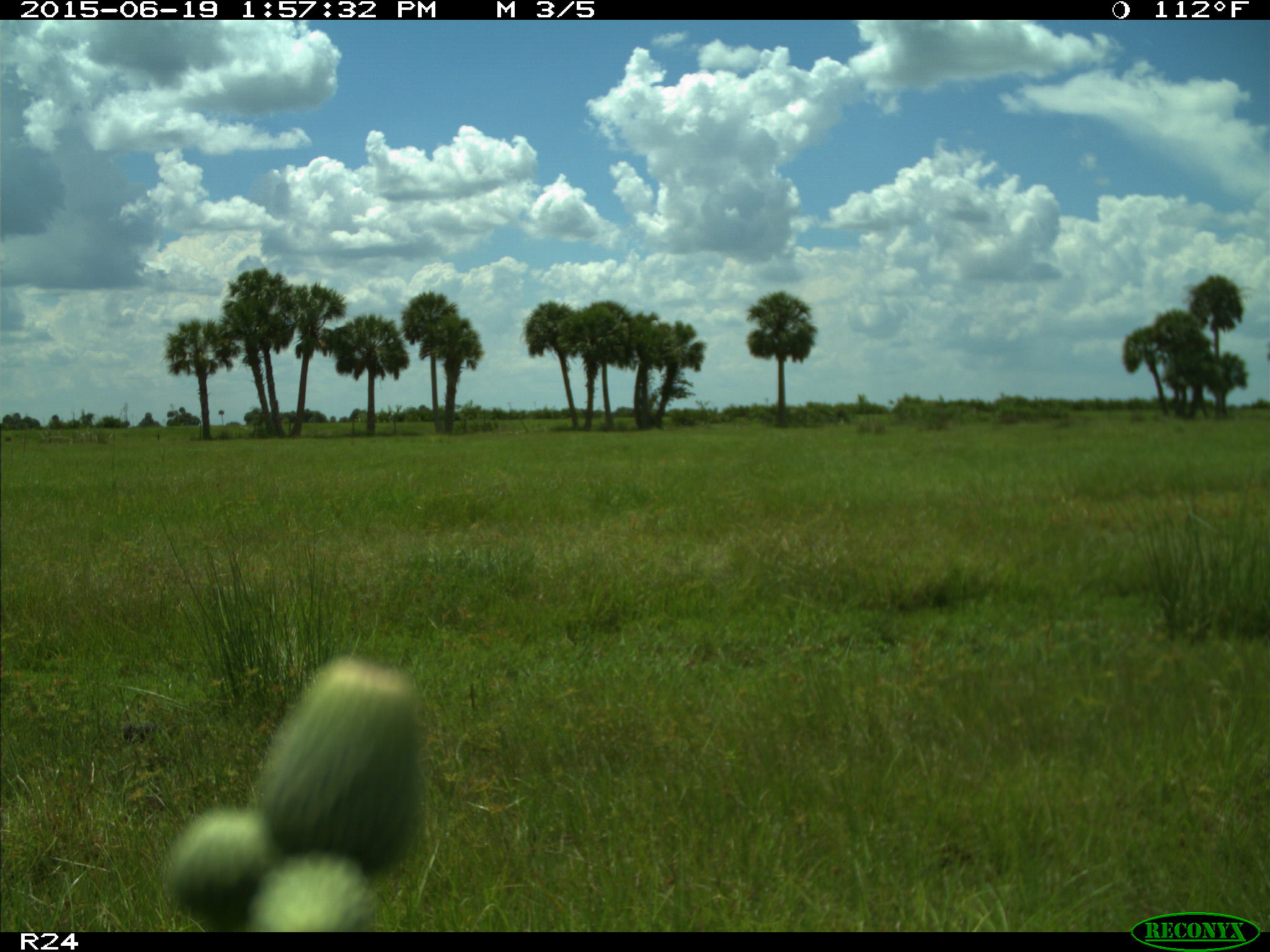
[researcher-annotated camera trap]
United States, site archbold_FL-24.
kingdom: Animalia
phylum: Chordata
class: Mammalia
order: Artiodactyla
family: Bovidae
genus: Bos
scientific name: Bos taurus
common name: domestic cow